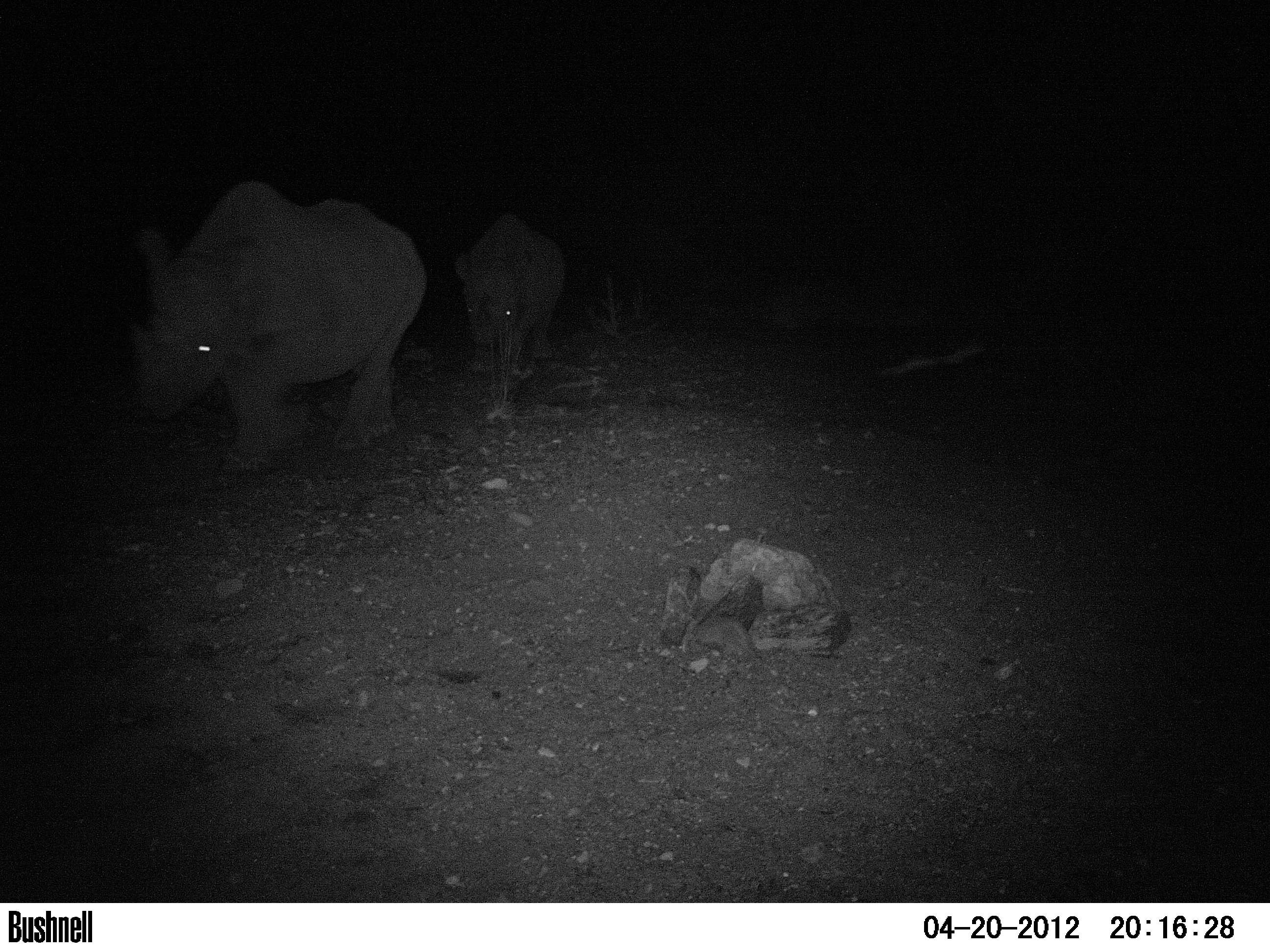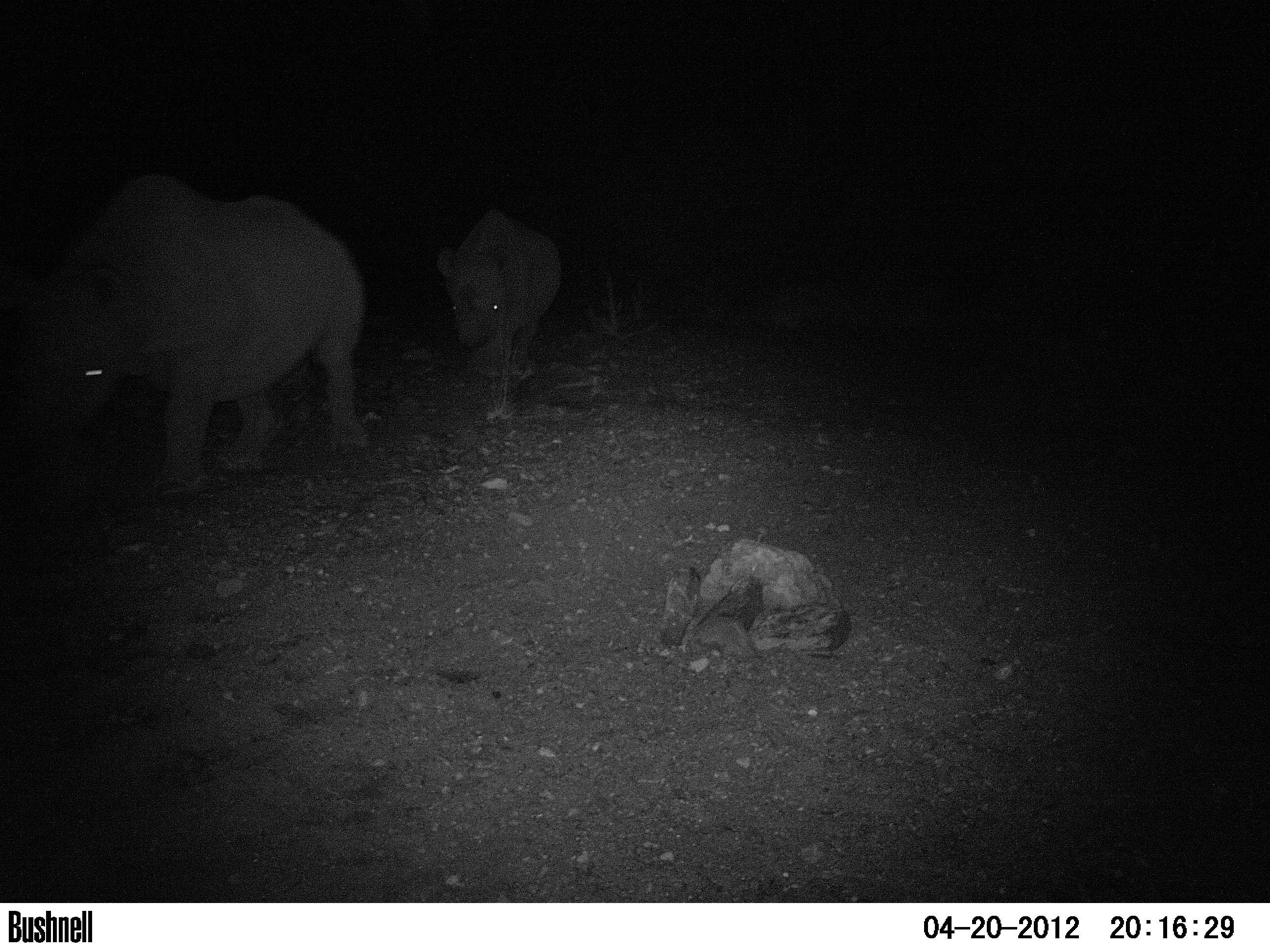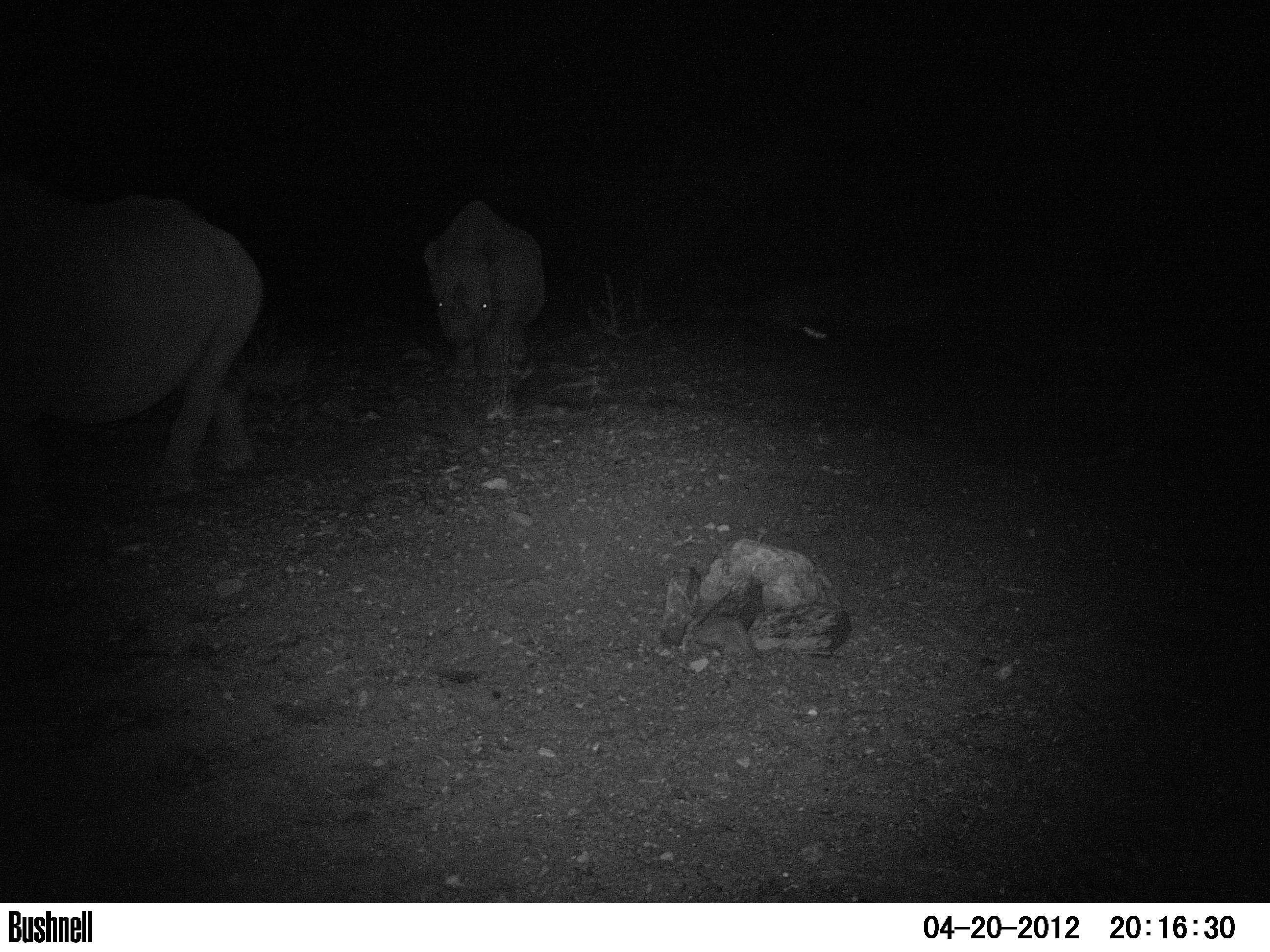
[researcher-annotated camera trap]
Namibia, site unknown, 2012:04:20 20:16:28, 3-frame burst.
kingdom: Animalia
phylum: Chordata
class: Mammalia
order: Perissodactyla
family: Rhinocerotidae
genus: Diceros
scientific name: Diceros bicornis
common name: black rhinoceros